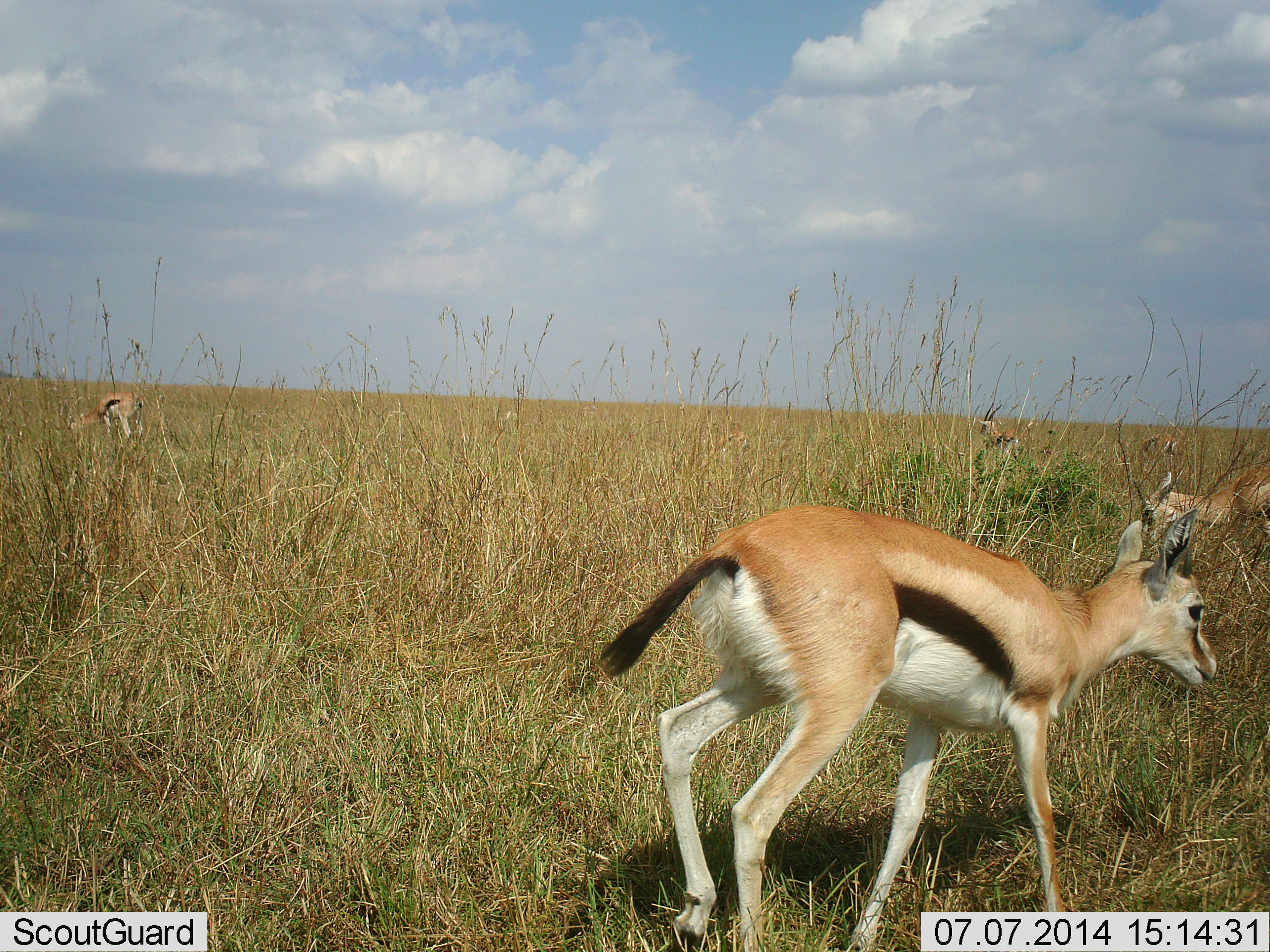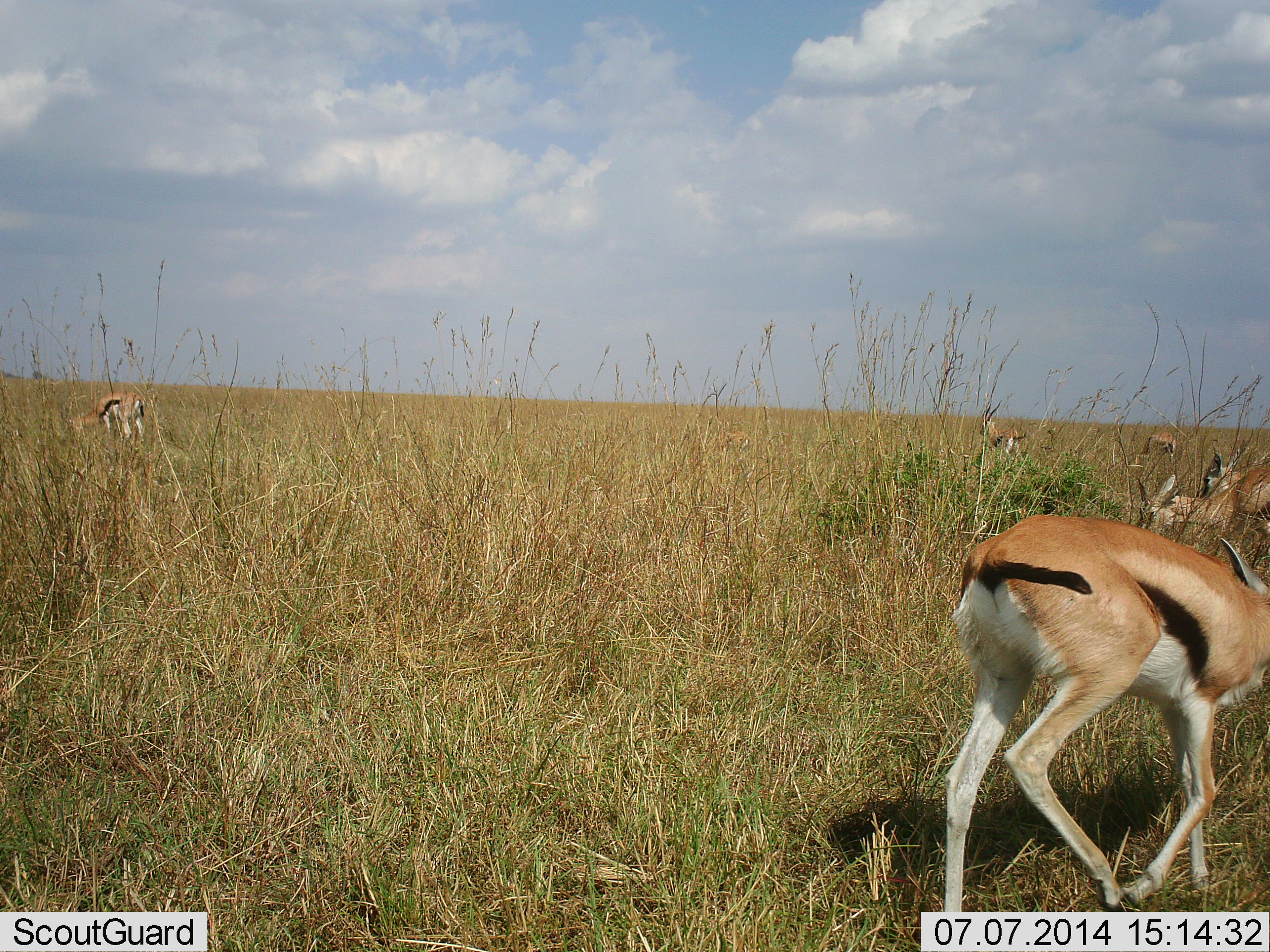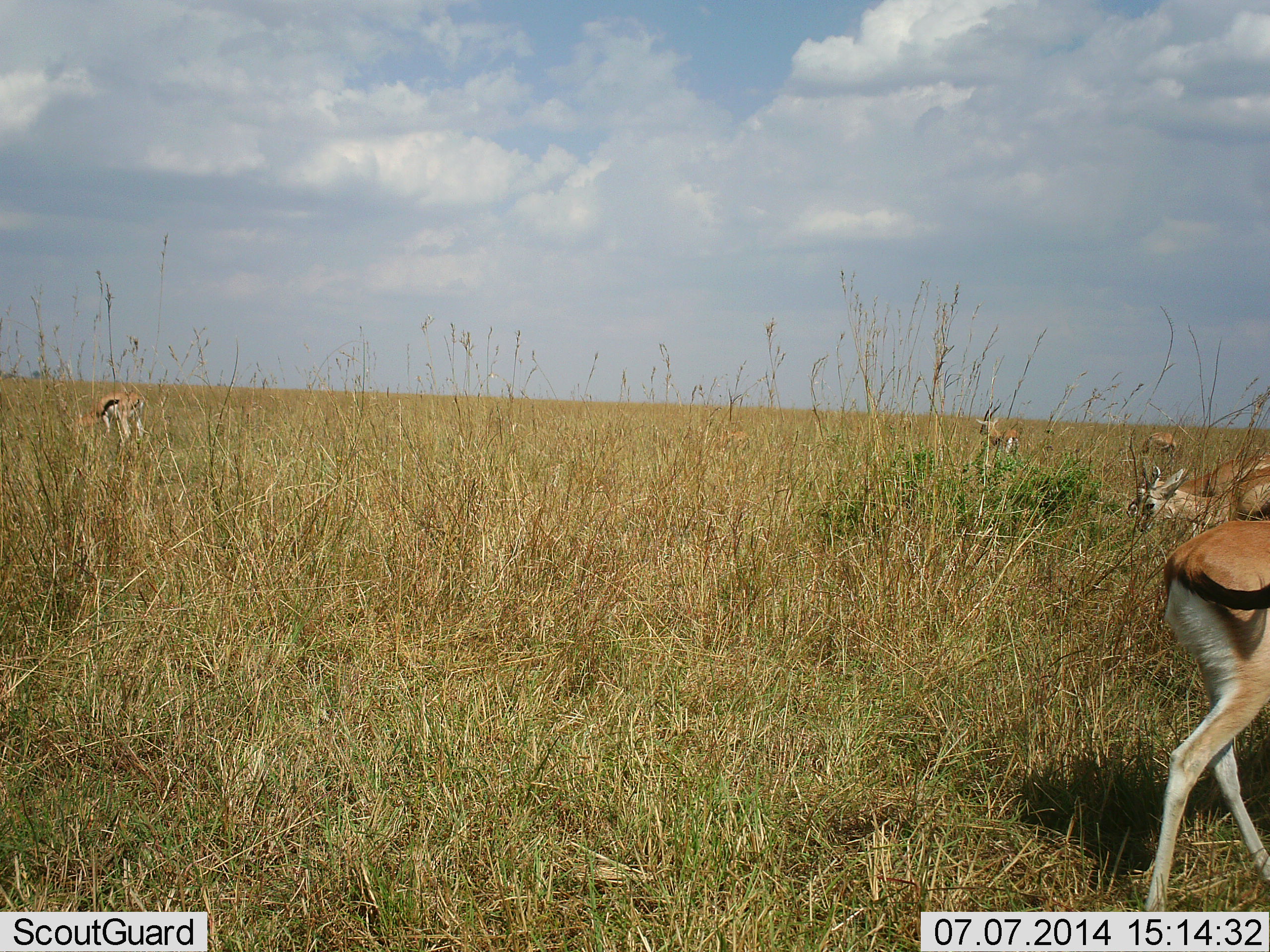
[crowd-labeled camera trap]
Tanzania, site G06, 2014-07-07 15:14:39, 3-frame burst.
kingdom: Animalia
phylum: Chordata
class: Mammalia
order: Artiodactyla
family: Bovidae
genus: Eudorcas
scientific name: Eudorcas thomsonii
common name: thomson's gazelle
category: gazellethomsons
Gazellethomsons (thomson's gazelle) (Eudorcas thomsonii), count 6. Behavior (volunteer vote fractions): standing 50%, resting 0%, moving 70%, interacting 0%. Young present (vote fraction): 10%. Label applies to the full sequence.